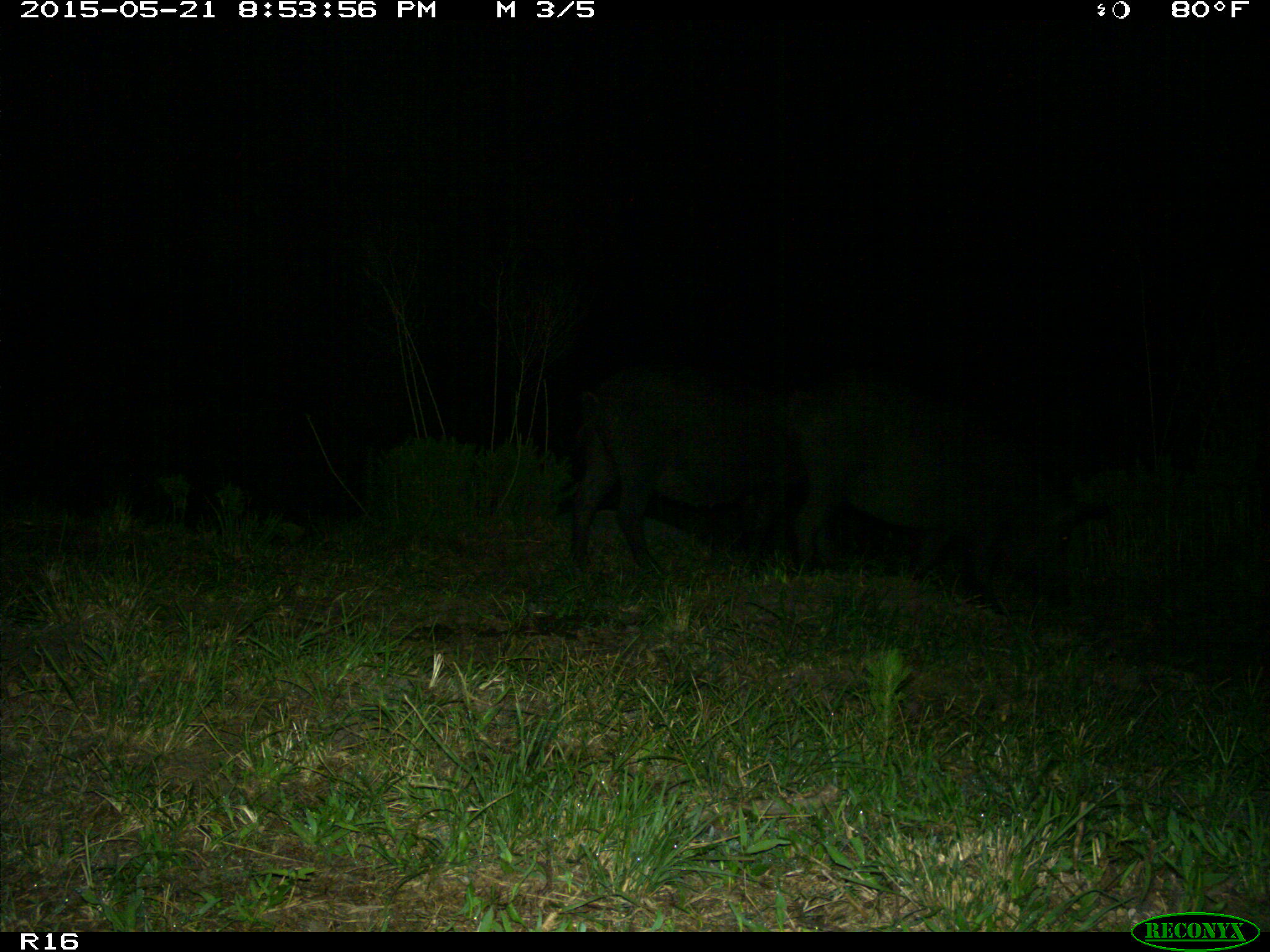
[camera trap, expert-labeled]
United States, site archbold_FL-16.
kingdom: Animalia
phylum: Chordata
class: Mammalia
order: Artiodactyla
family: Suidae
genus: Sus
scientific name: Sus scrofa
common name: wild boar